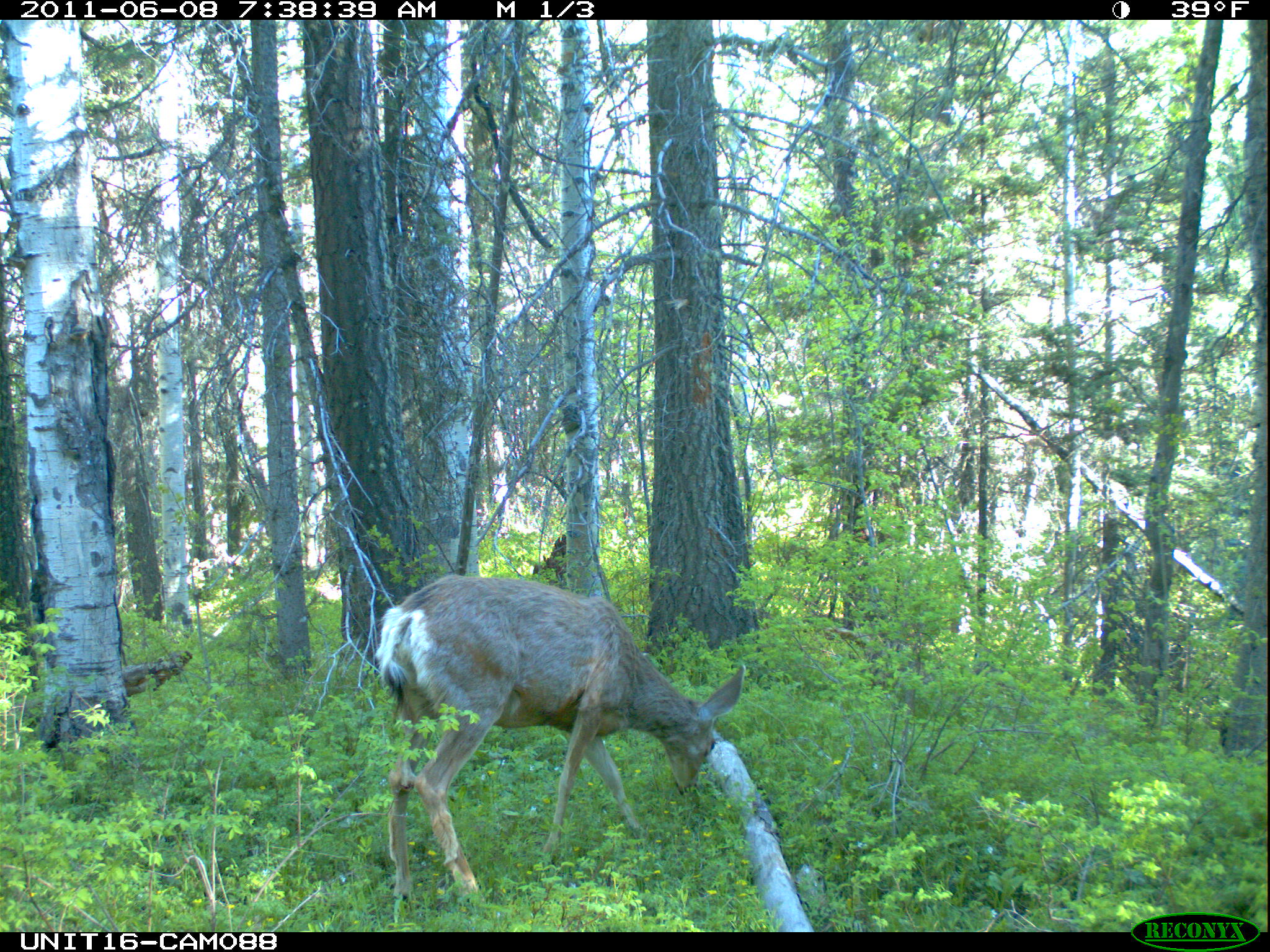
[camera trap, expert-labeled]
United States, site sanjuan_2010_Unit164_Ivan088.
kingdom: Animalia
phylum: Chordata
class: Mammalia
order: Artiodactyla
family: Cervidae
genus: Odocoileus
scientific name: Odocoileus hemionus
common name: mule deer